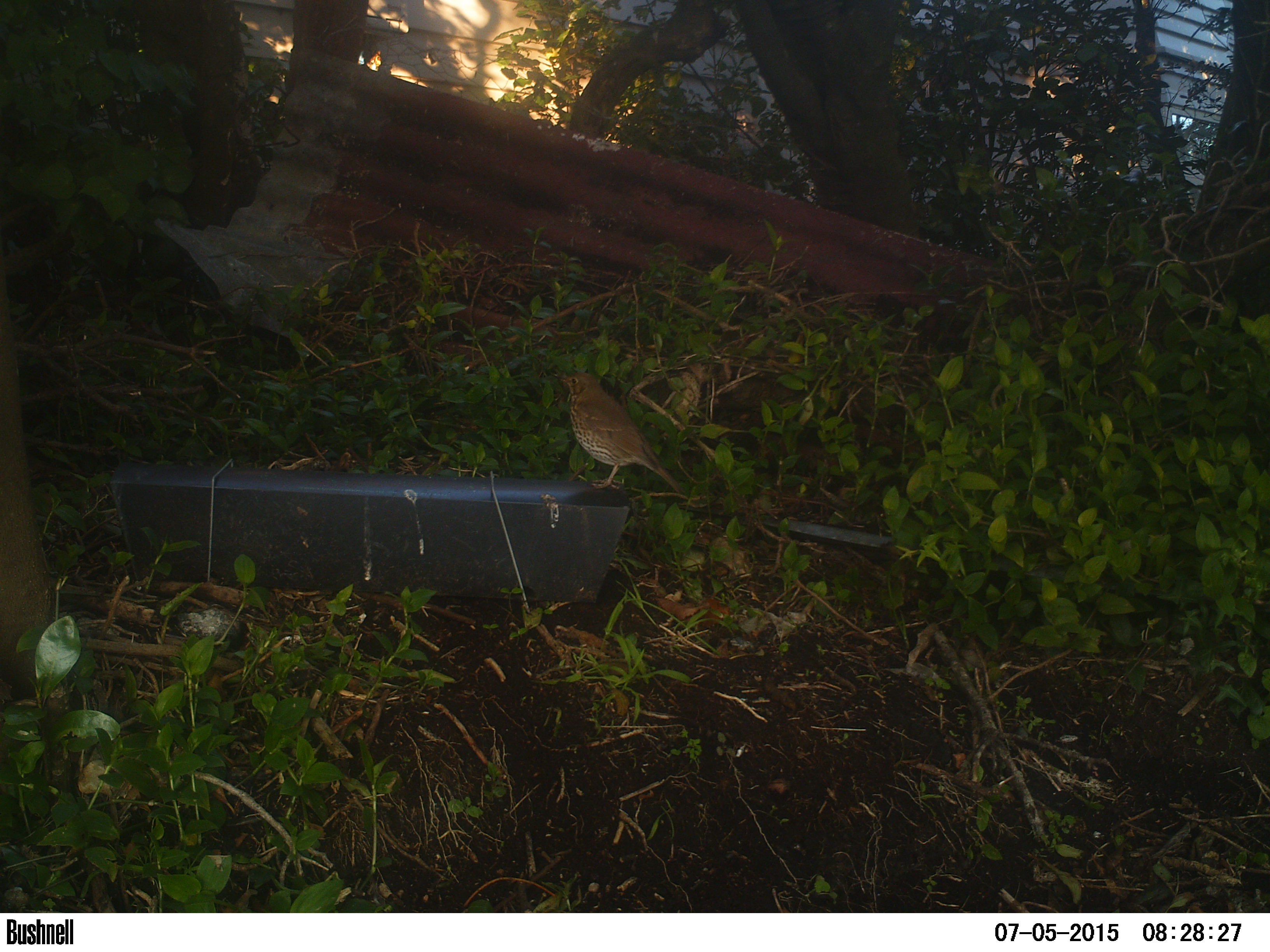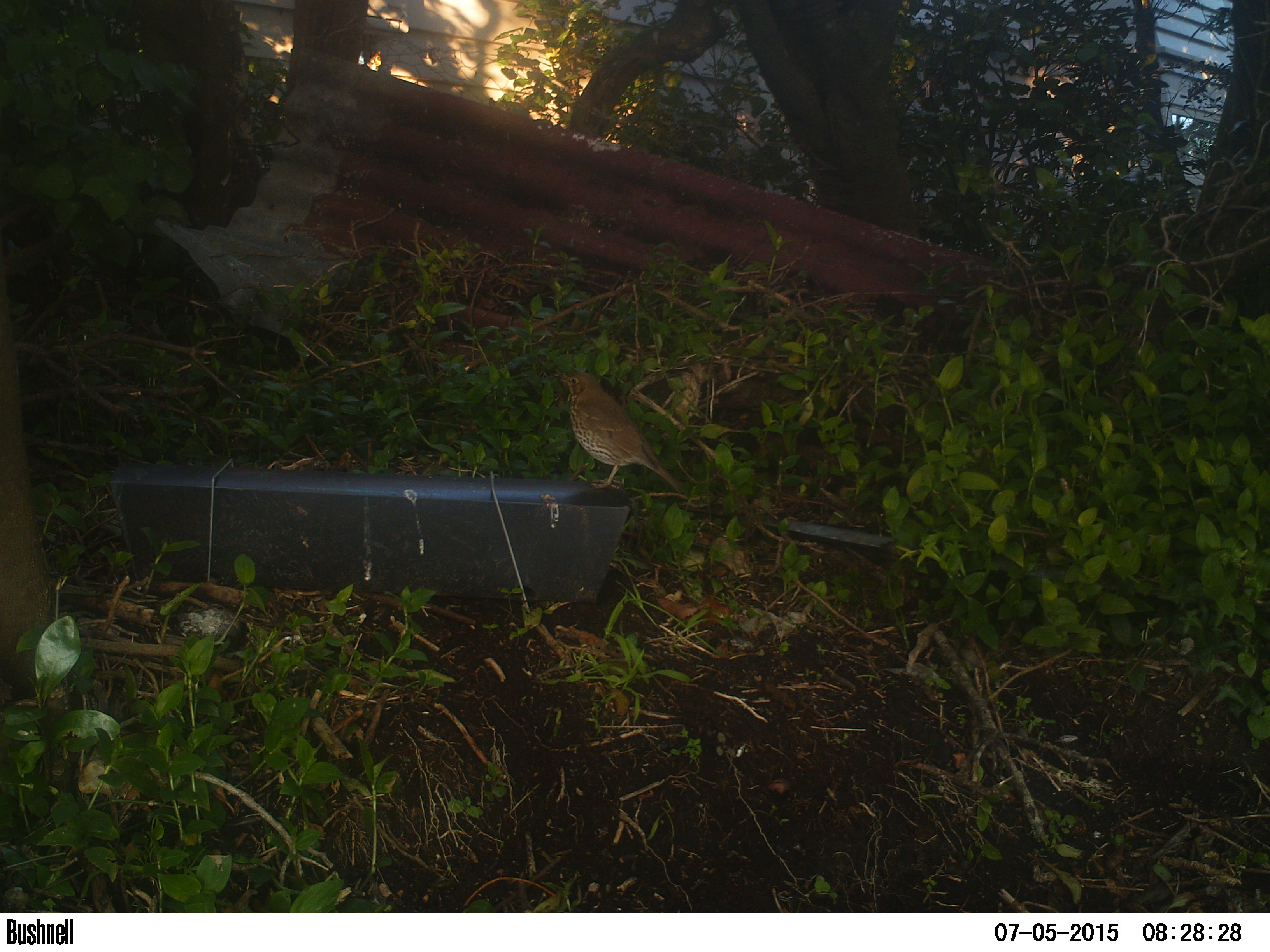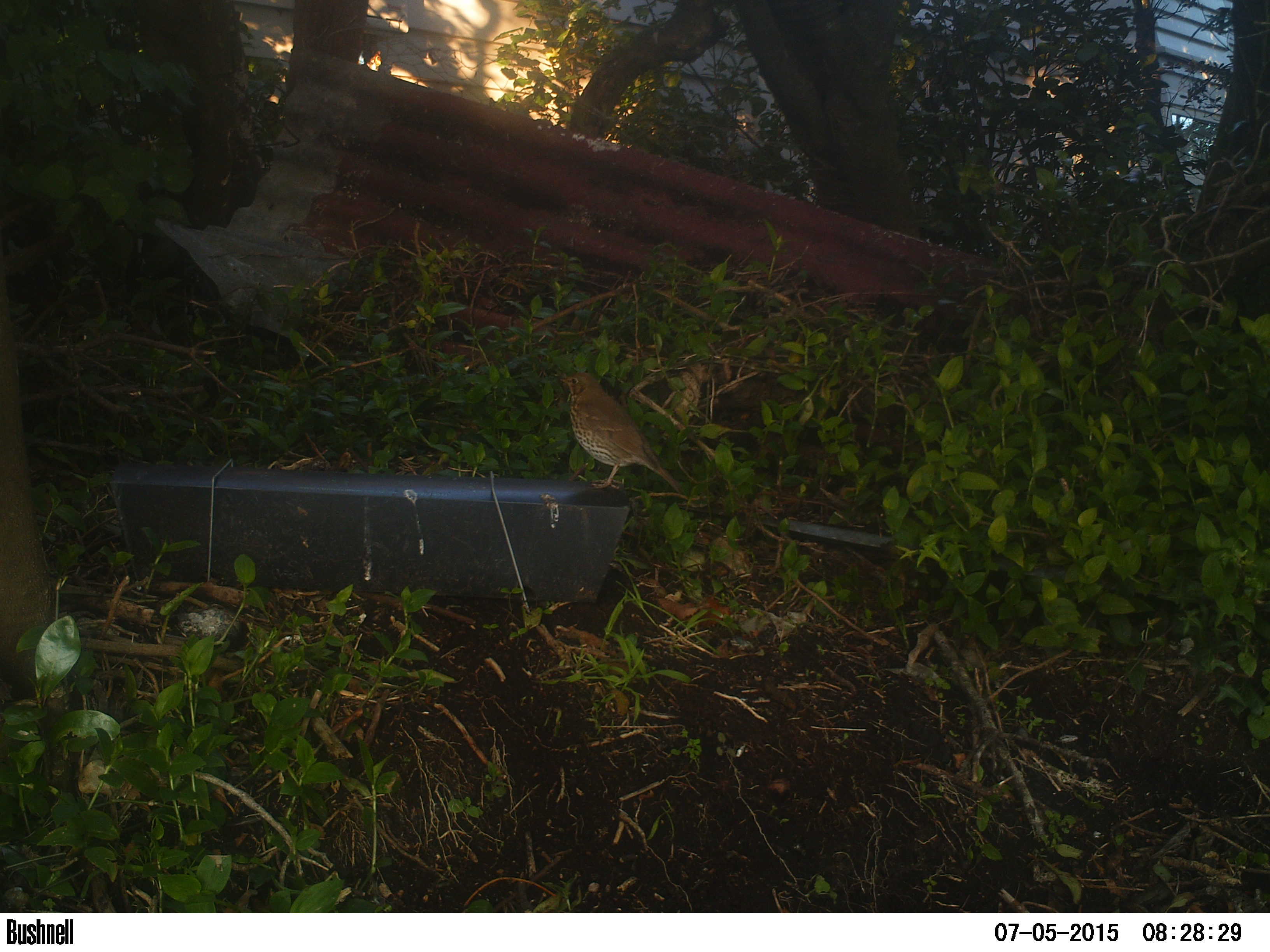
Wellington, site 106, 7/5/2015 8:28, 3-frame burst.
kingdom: Animalia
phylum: Chordata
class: Aves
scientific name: Aves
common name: bird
Bird (Aves).